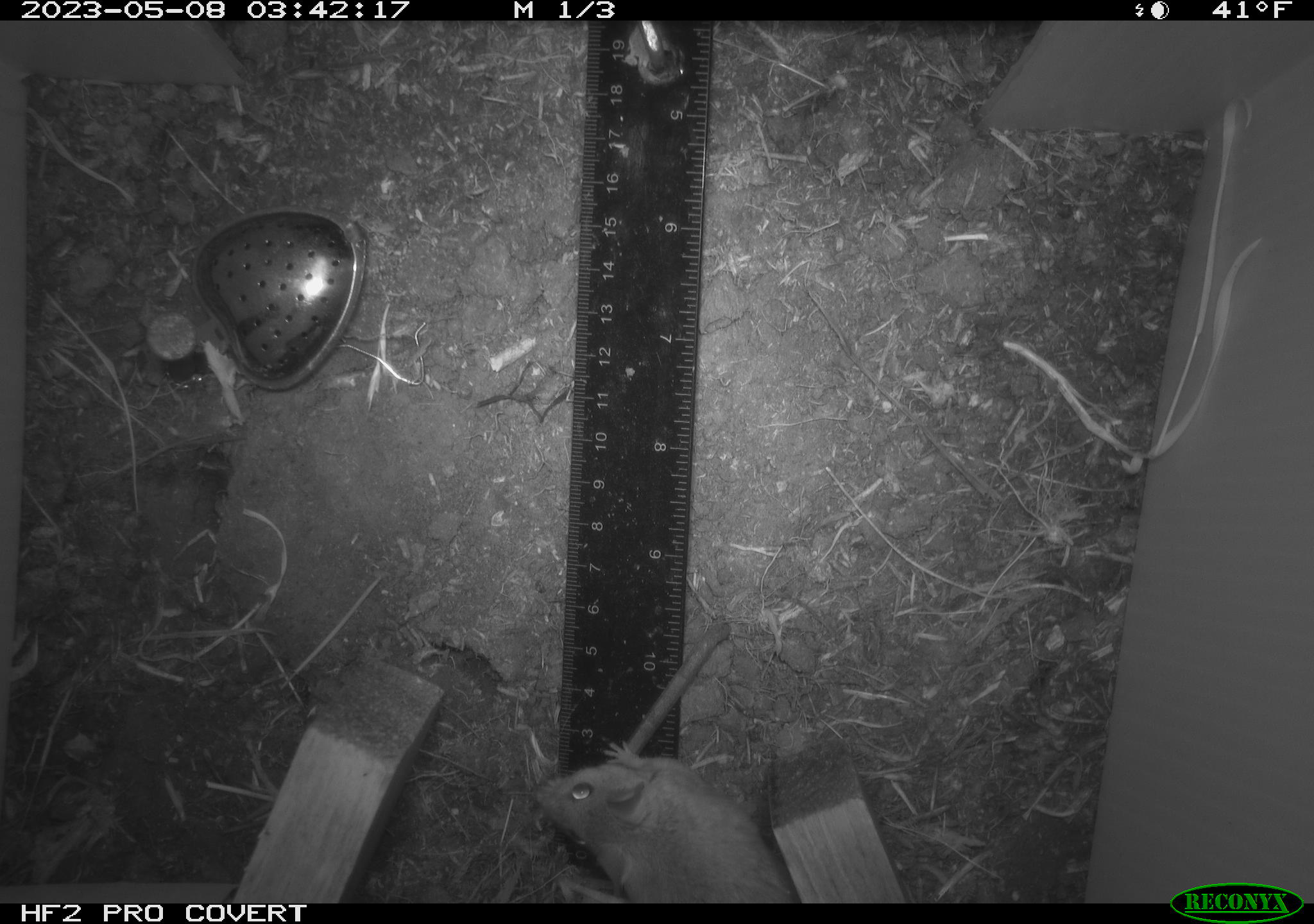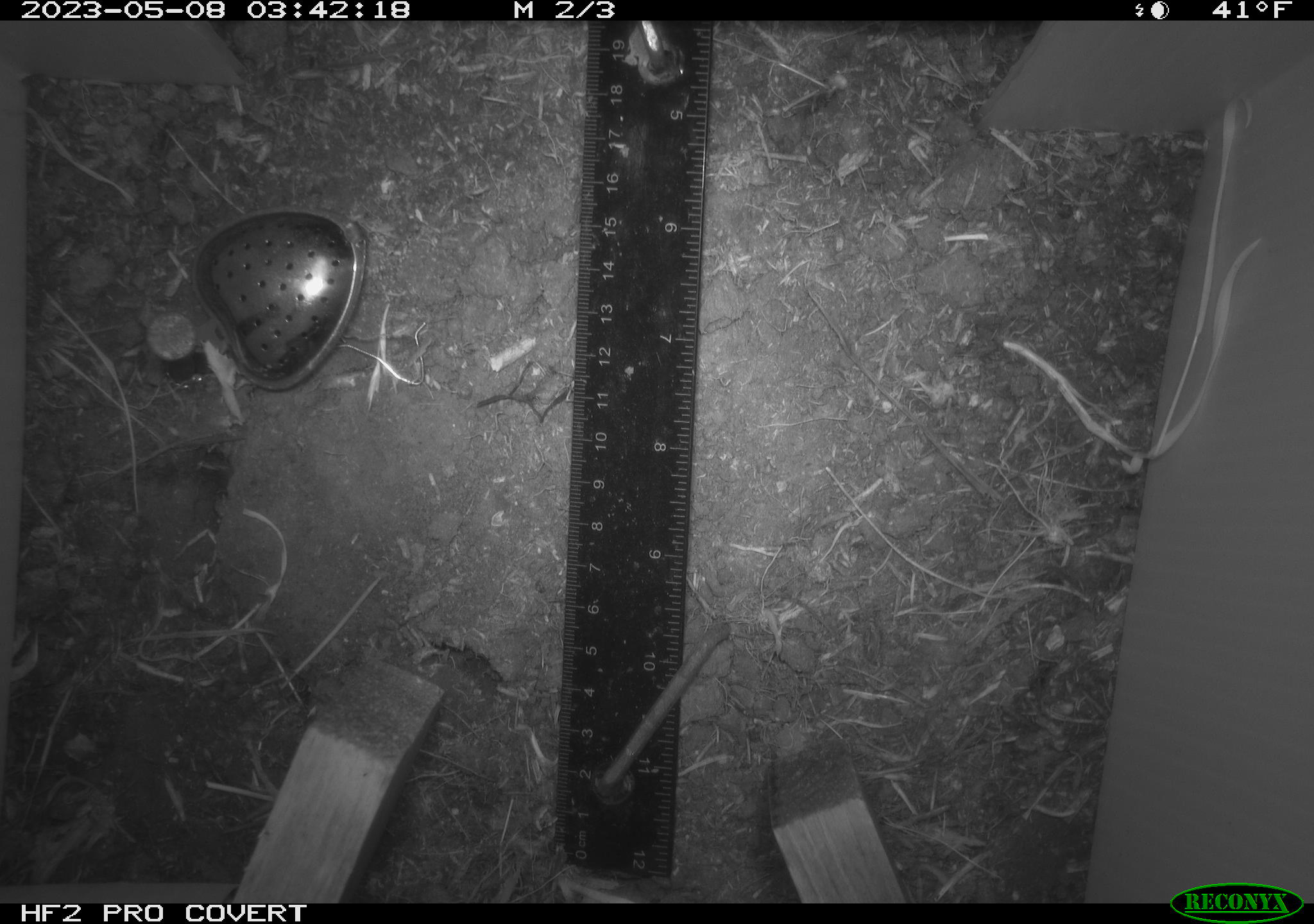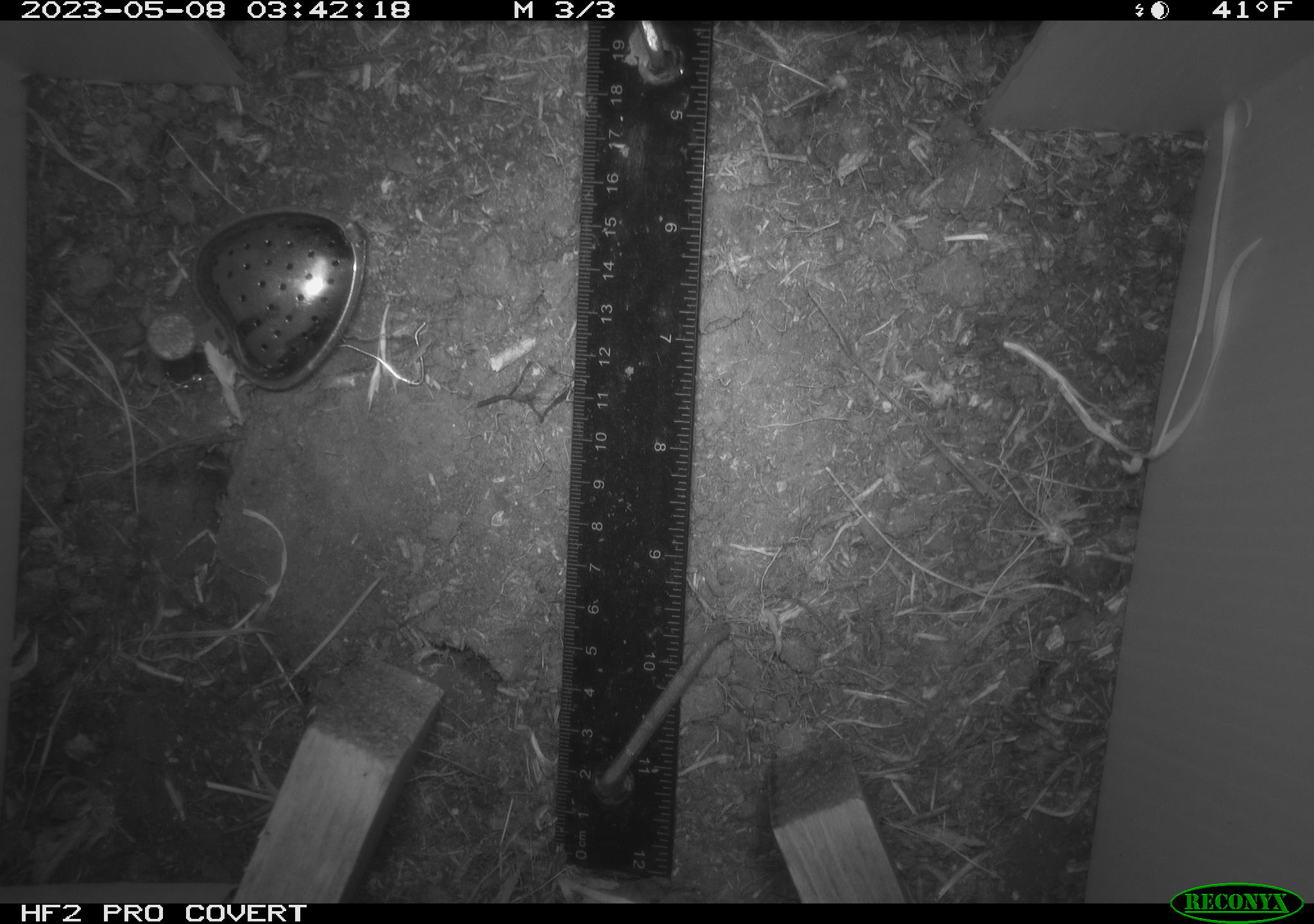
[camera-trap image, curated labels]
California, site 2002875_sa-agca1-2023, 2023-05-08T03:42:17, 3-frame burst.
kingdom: Animalia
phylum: Chordata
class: Mammalia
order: Rodentia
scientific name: Rodentia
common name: mouse species